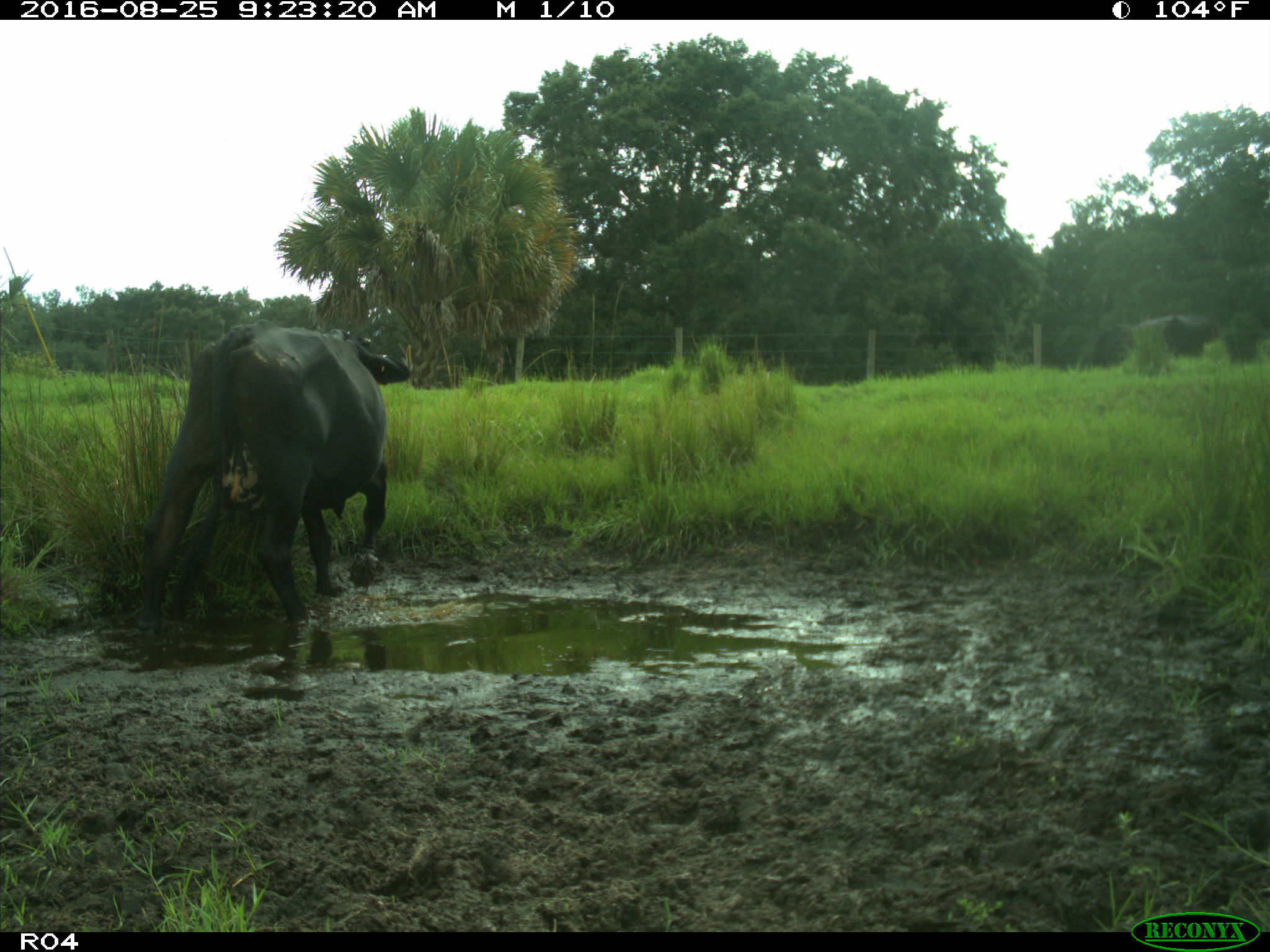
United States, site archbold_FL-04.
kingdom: Animalia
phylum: Chordata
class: Mammalia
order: Artiodactyla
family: Bovidae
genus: Bos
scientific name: Bos taurus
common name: domestic cow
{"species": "Bos taurus (domestic cow)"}